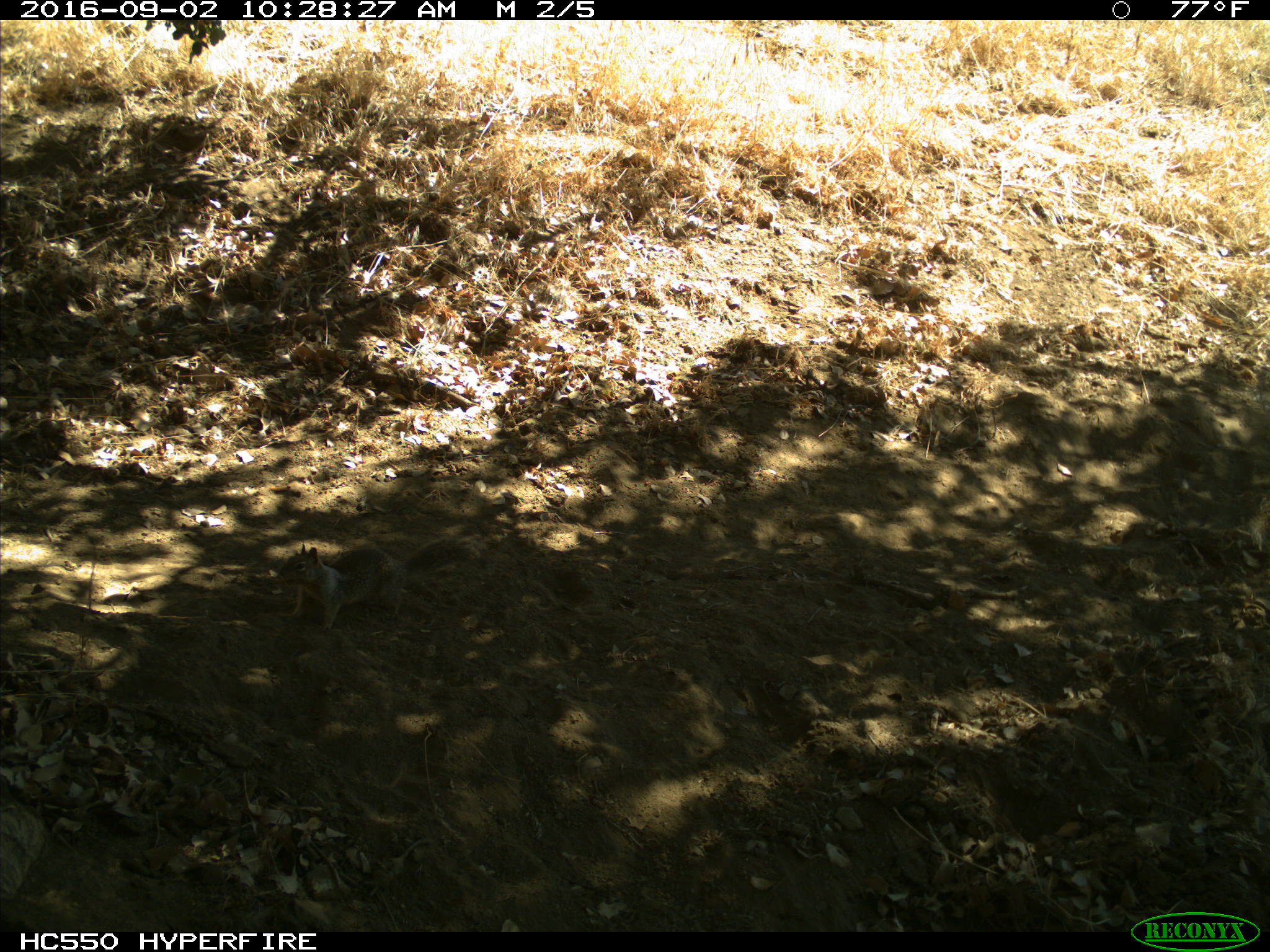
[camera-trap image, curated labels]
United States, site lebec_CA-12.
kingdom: Animalia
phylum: Chordata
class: Mammalia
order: Rodentia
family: Sciuridae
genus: Otospermophilus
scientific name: Otospermophilus beecheyi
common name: california ground squirrel